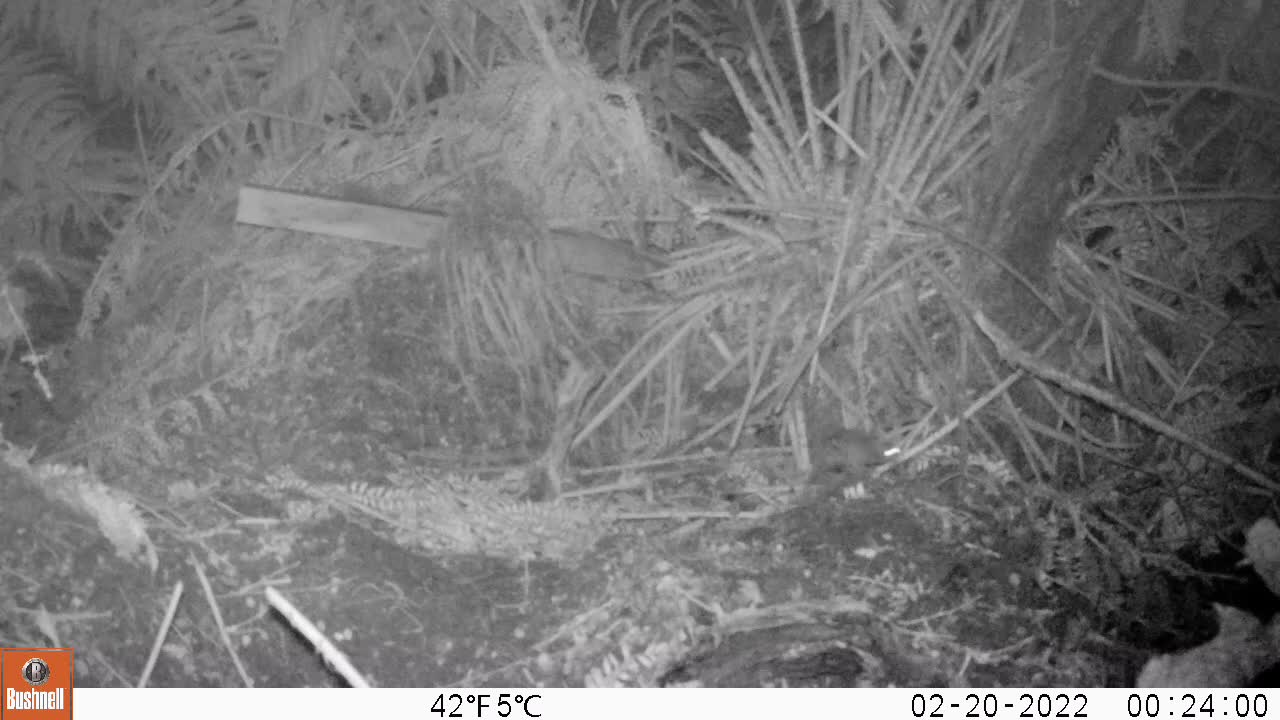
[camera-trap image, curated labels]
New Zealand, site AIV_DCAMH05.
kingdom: Animalia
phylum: Chordata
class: Mammalia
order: Rodentia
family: Muridae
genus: Mus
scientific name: Mus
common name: mouse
Mouse (Mus).